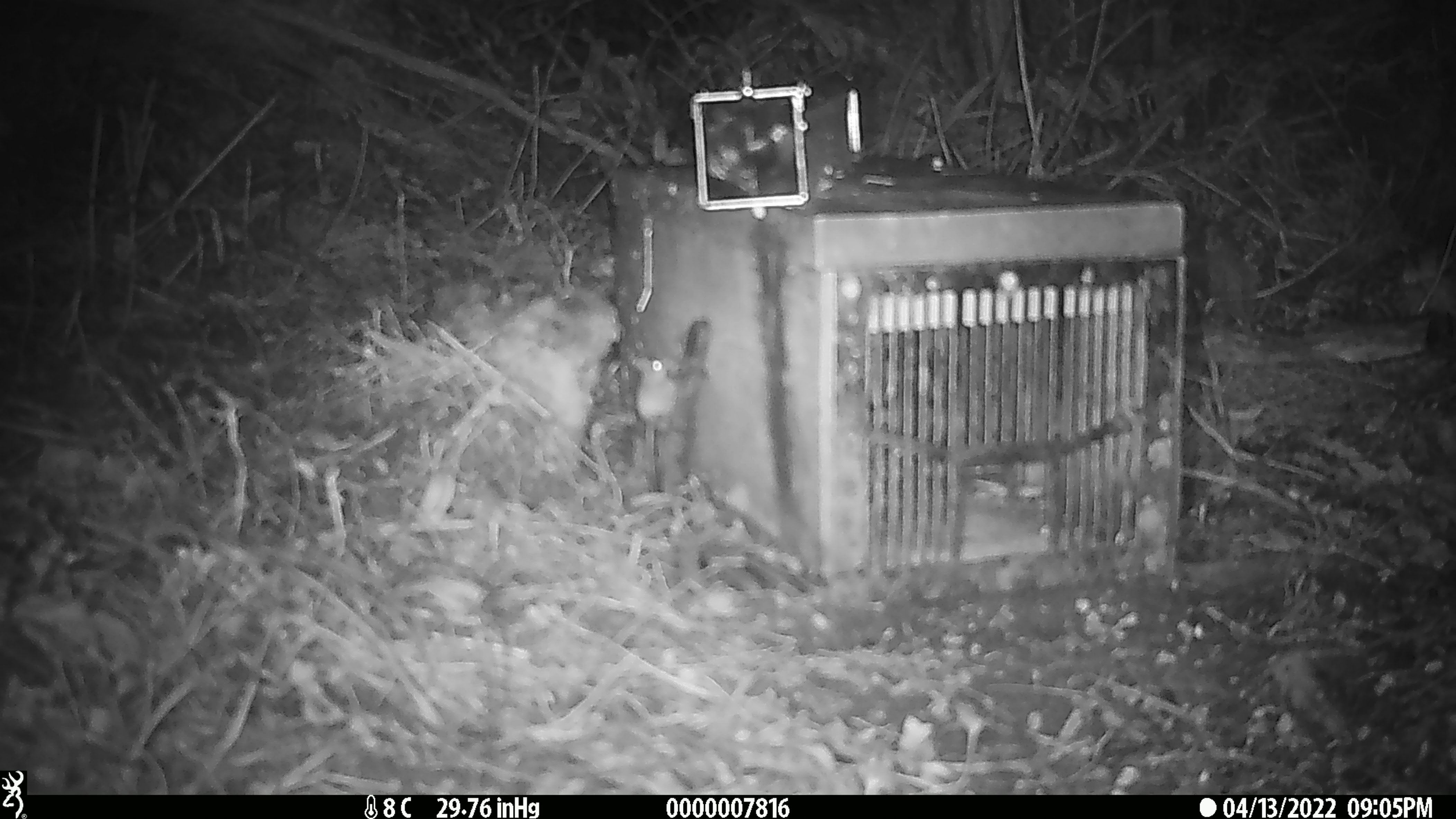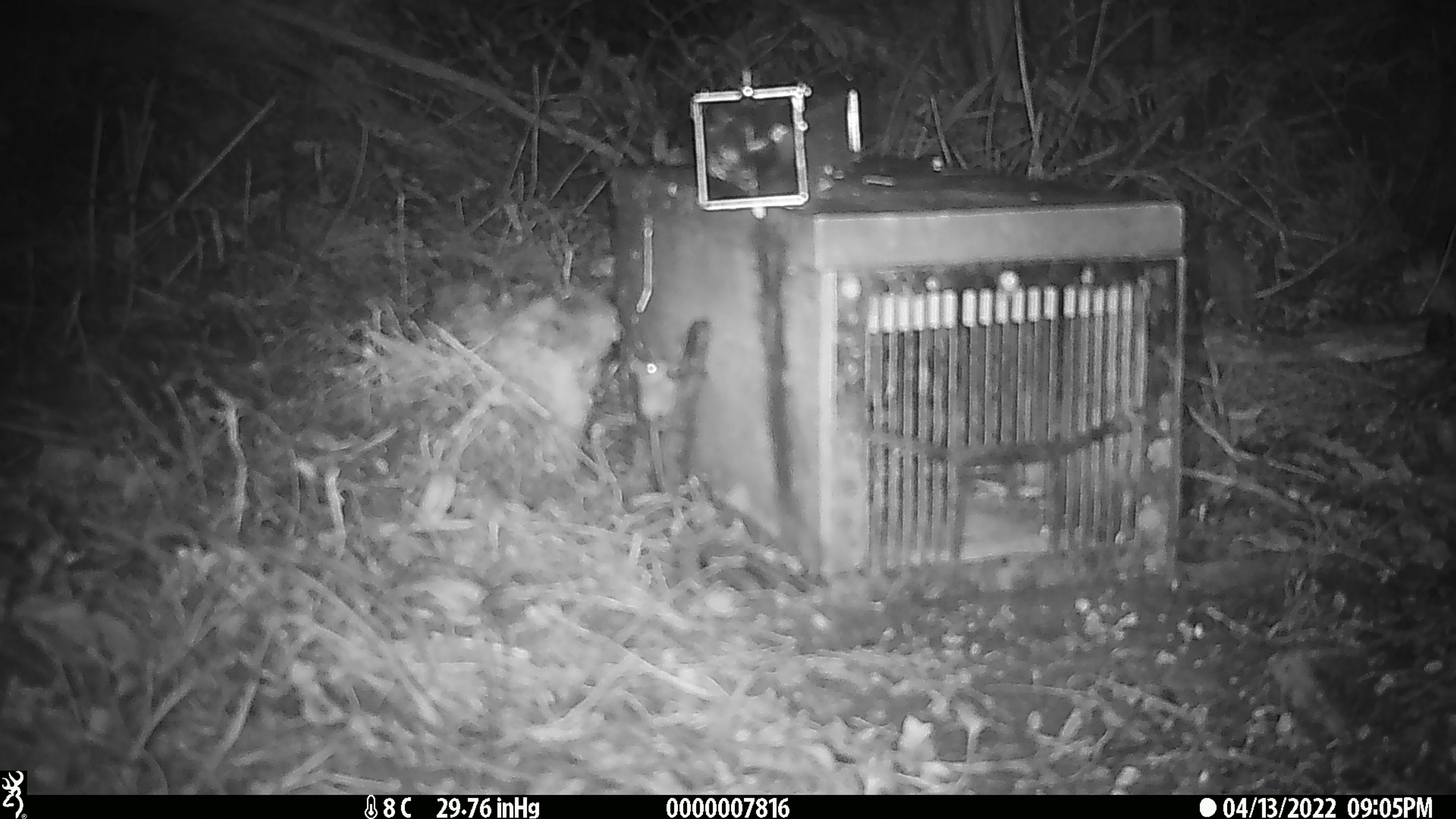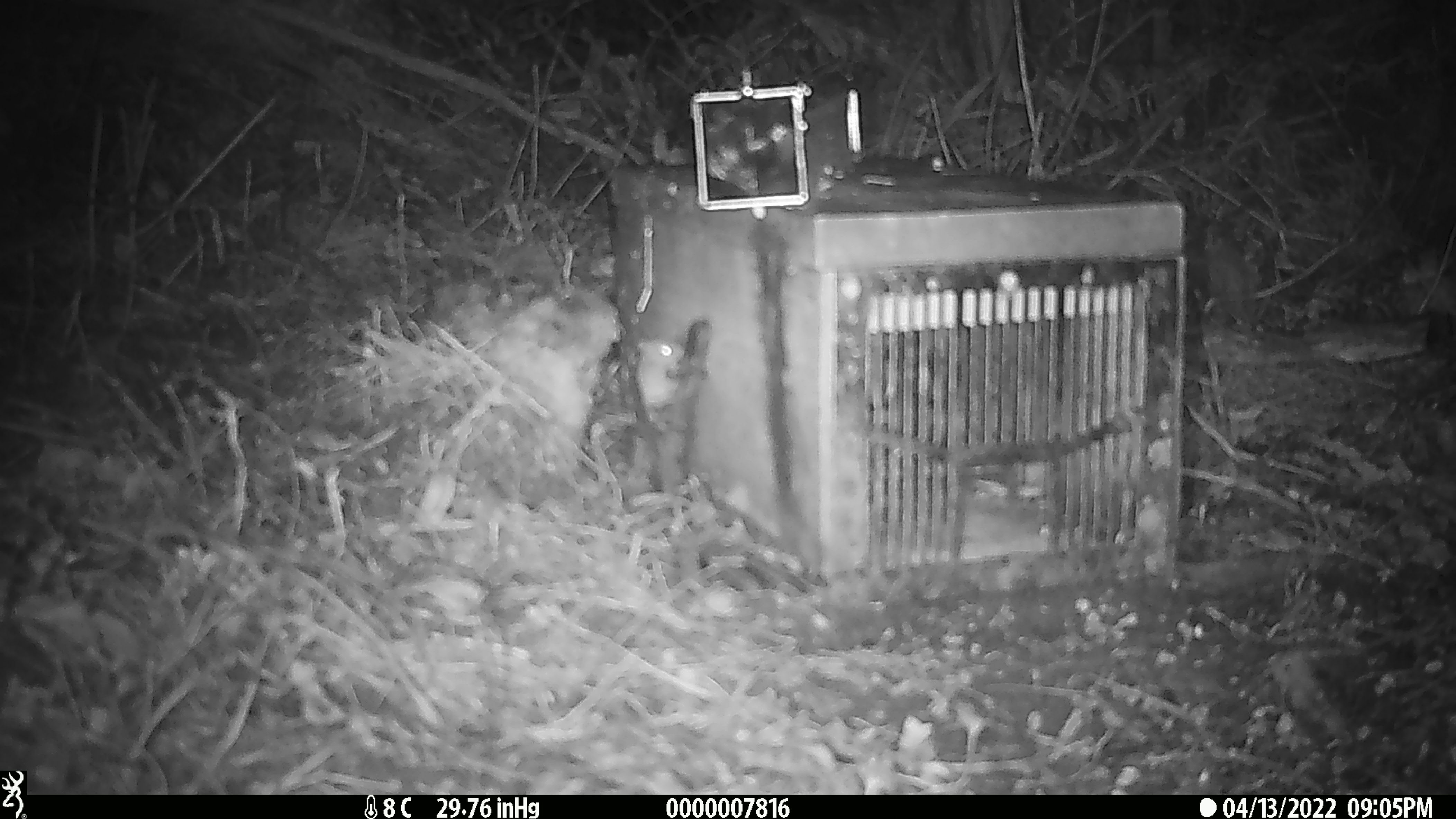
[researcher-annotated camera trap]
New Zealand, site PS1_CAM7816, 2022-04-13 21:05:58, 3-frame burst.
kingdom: Animalia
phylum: Chordata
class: Mammalia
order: Rodentia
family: Muridae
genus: Mus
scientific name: Mus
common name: mouse